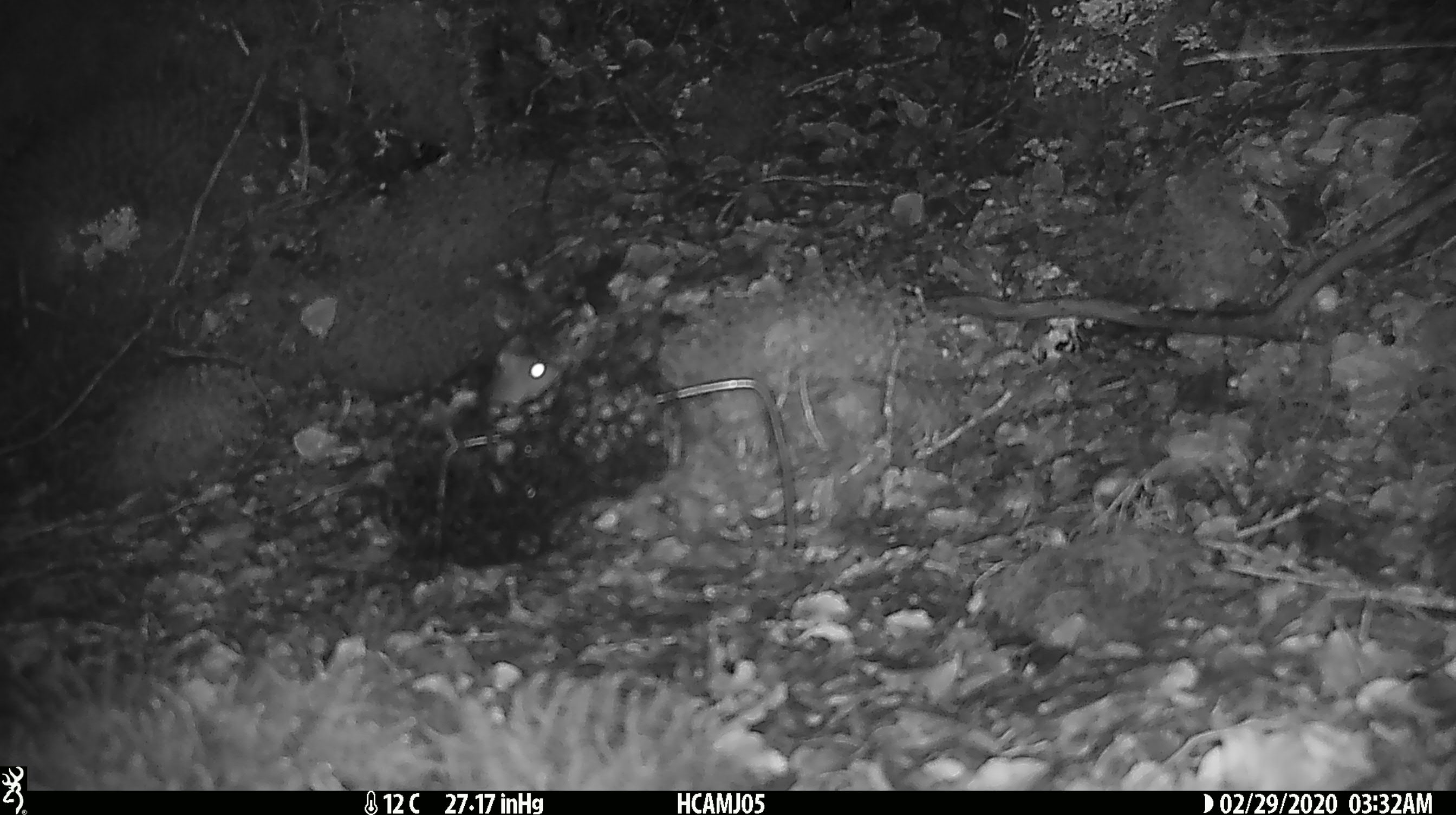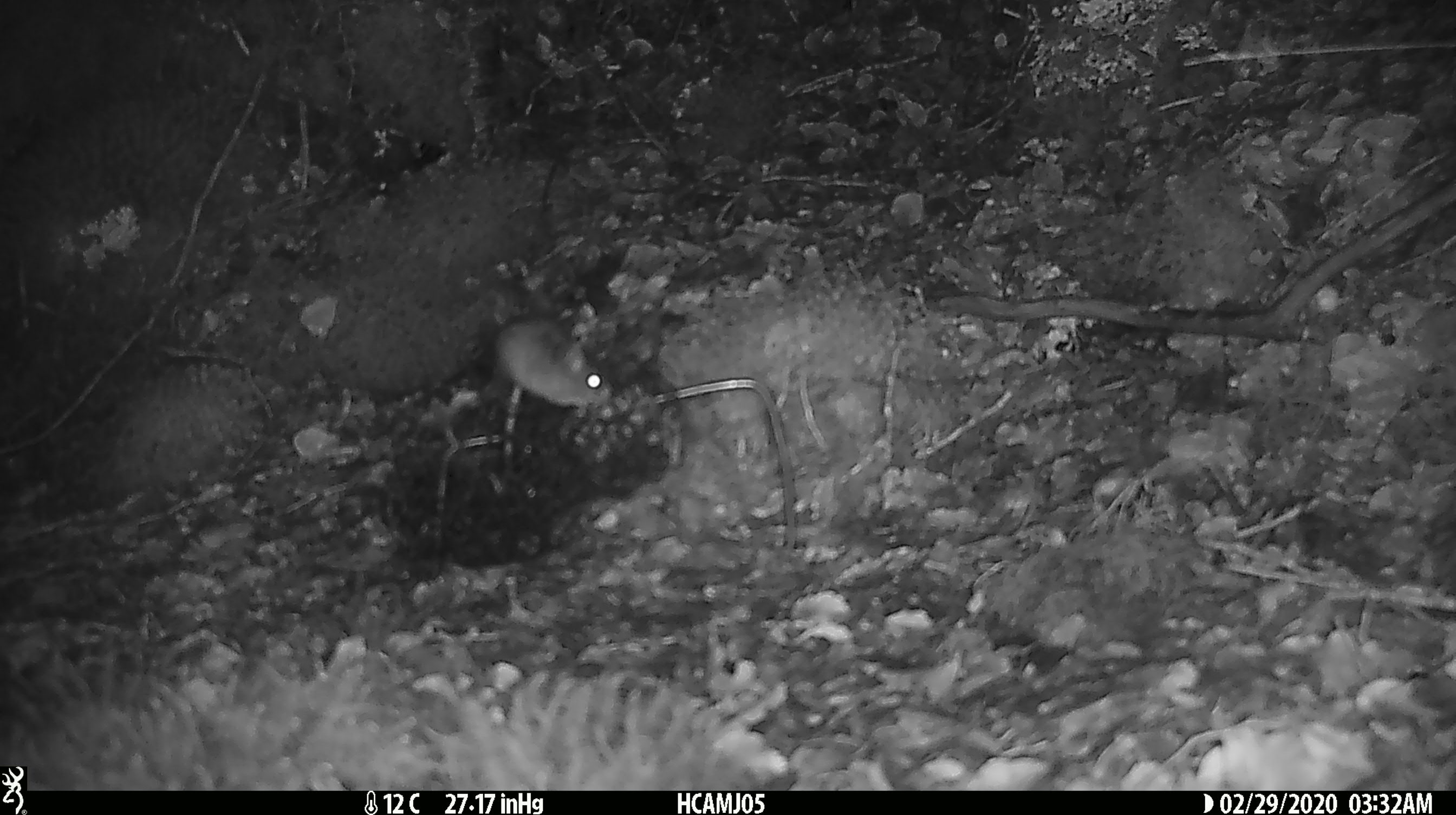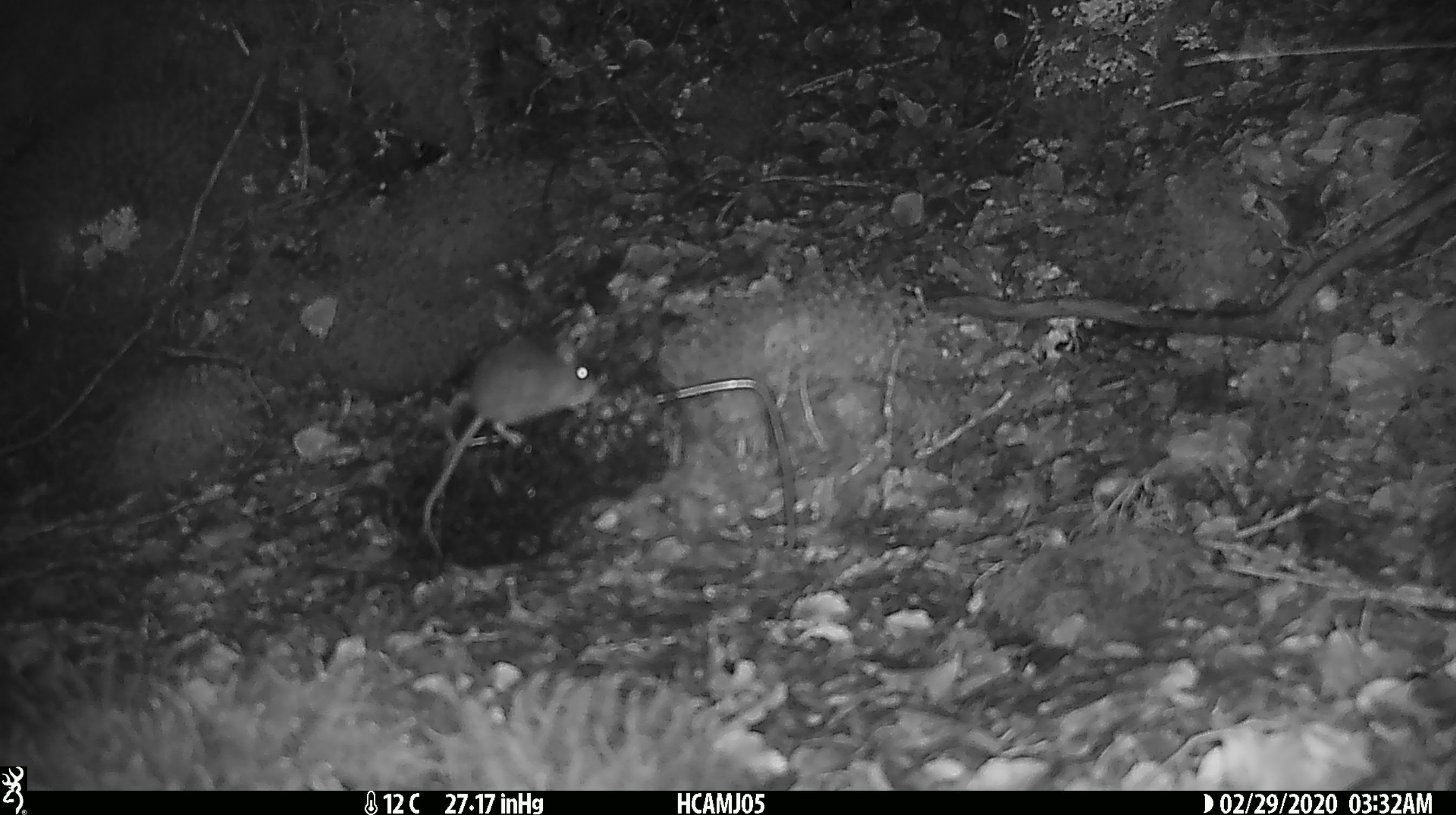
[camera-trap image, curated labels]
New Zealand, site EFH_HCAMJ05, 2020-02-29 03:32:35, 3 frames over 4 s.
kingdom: Animalia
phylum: Chordata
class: Mammalia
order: Rodentia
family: Muridae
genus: Mus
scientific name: Mus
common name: mouse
Mouse (Mus).